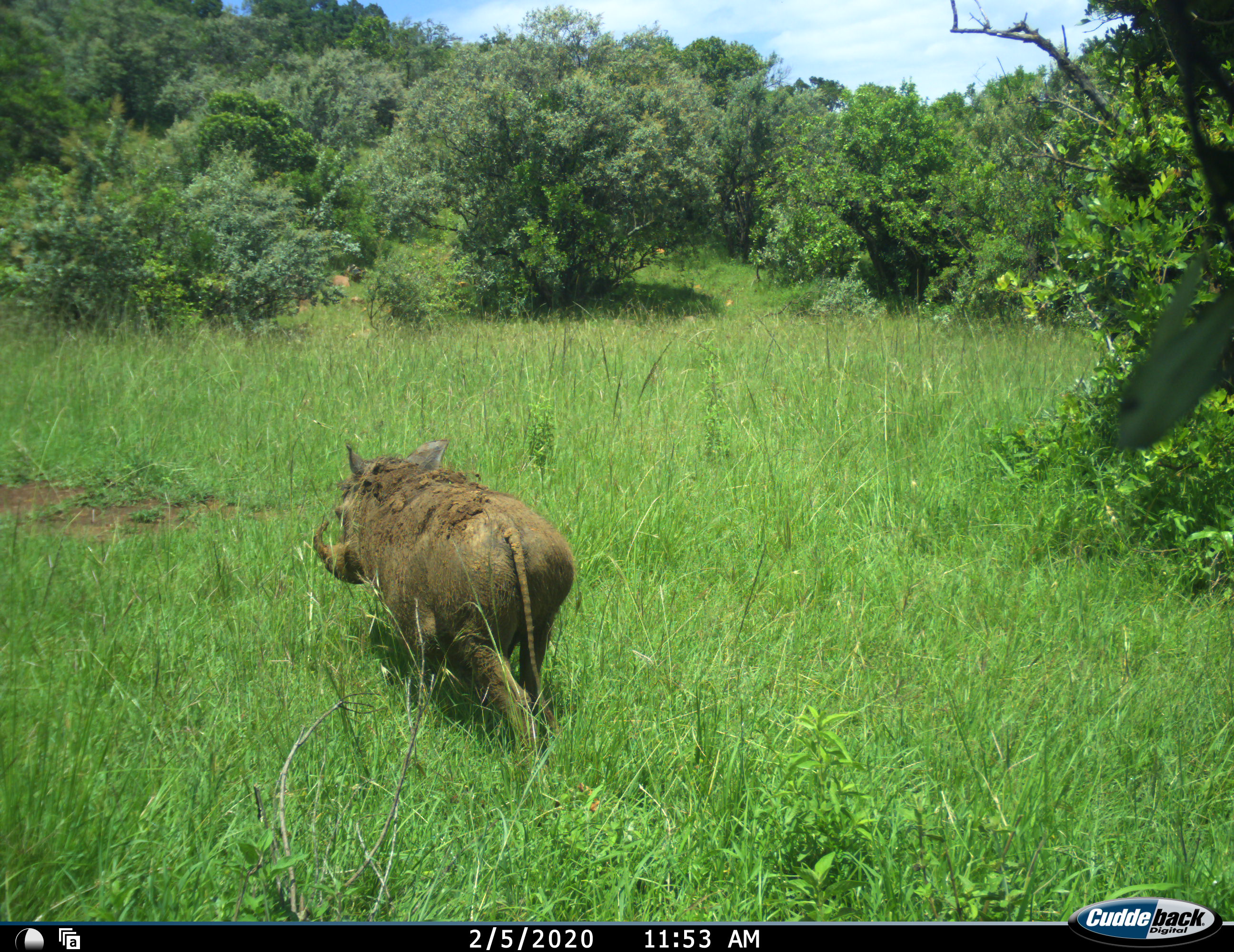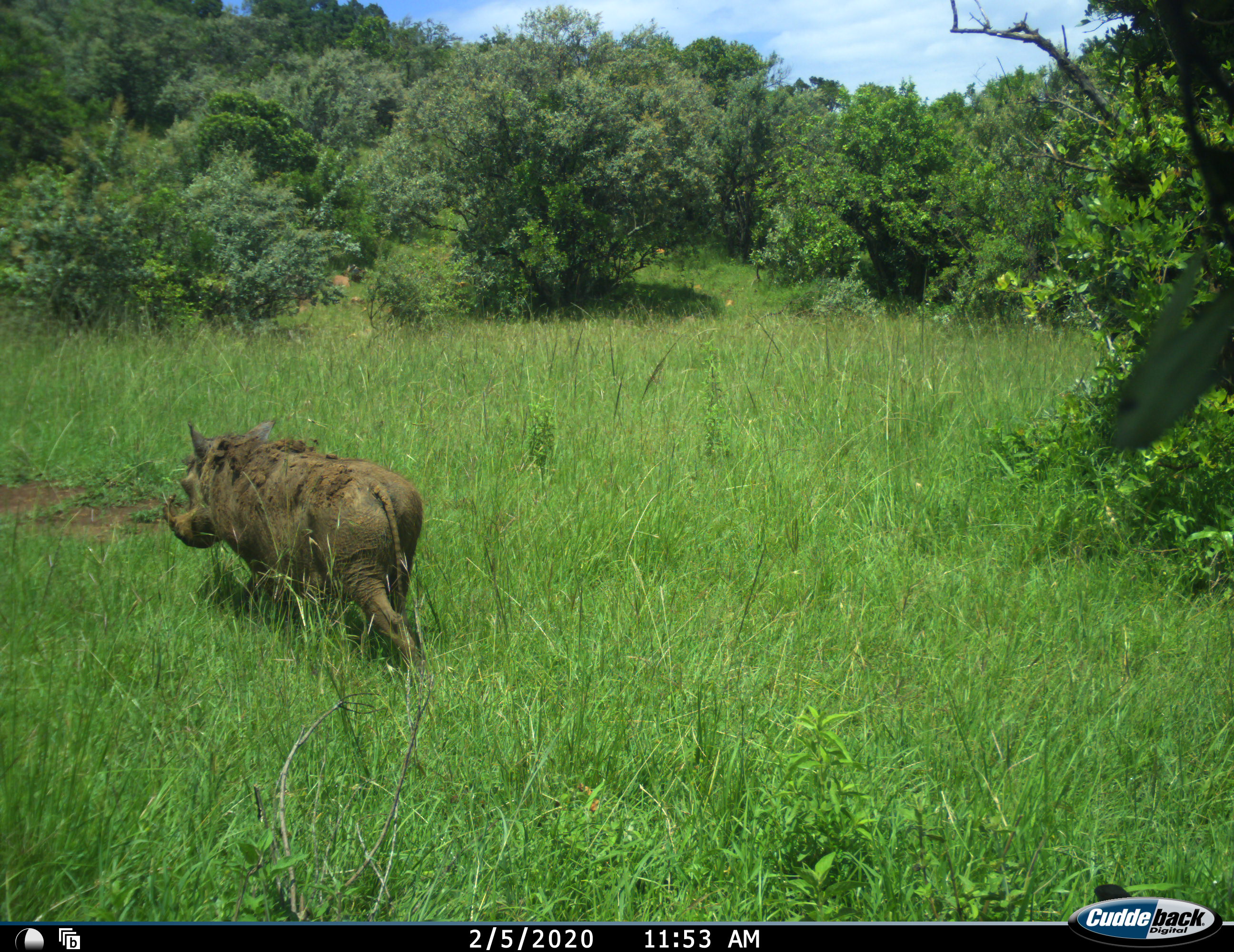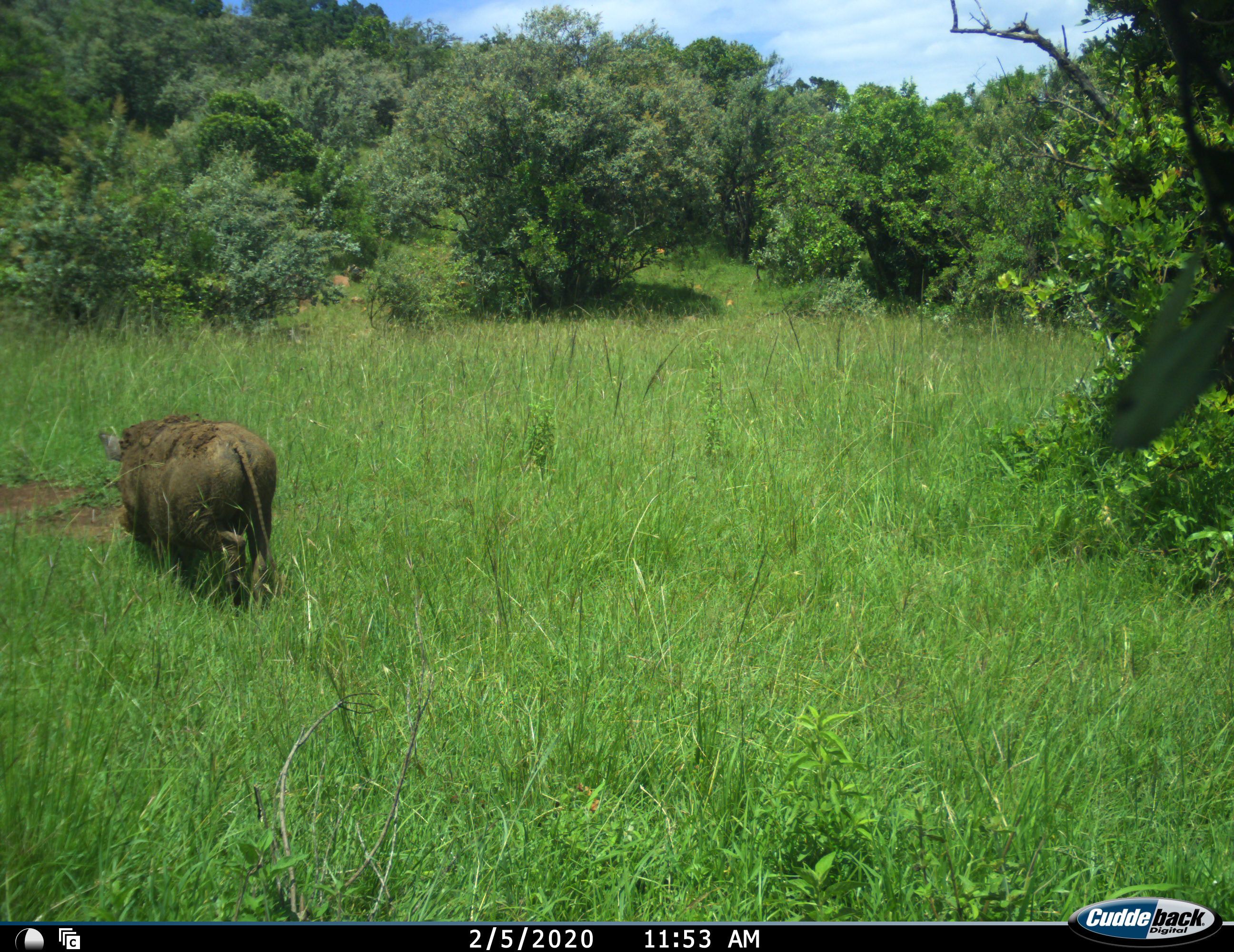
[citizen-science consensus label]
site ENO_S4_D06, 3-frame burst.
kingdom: Animalia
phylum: Chordata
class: Mammalia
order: Artiodactyla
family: Suidae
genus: Phacochoerus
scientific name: Phacochoerus africanus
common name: warthog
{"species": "warthog (Phacochoerus africanus)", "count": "1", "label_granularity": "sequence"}